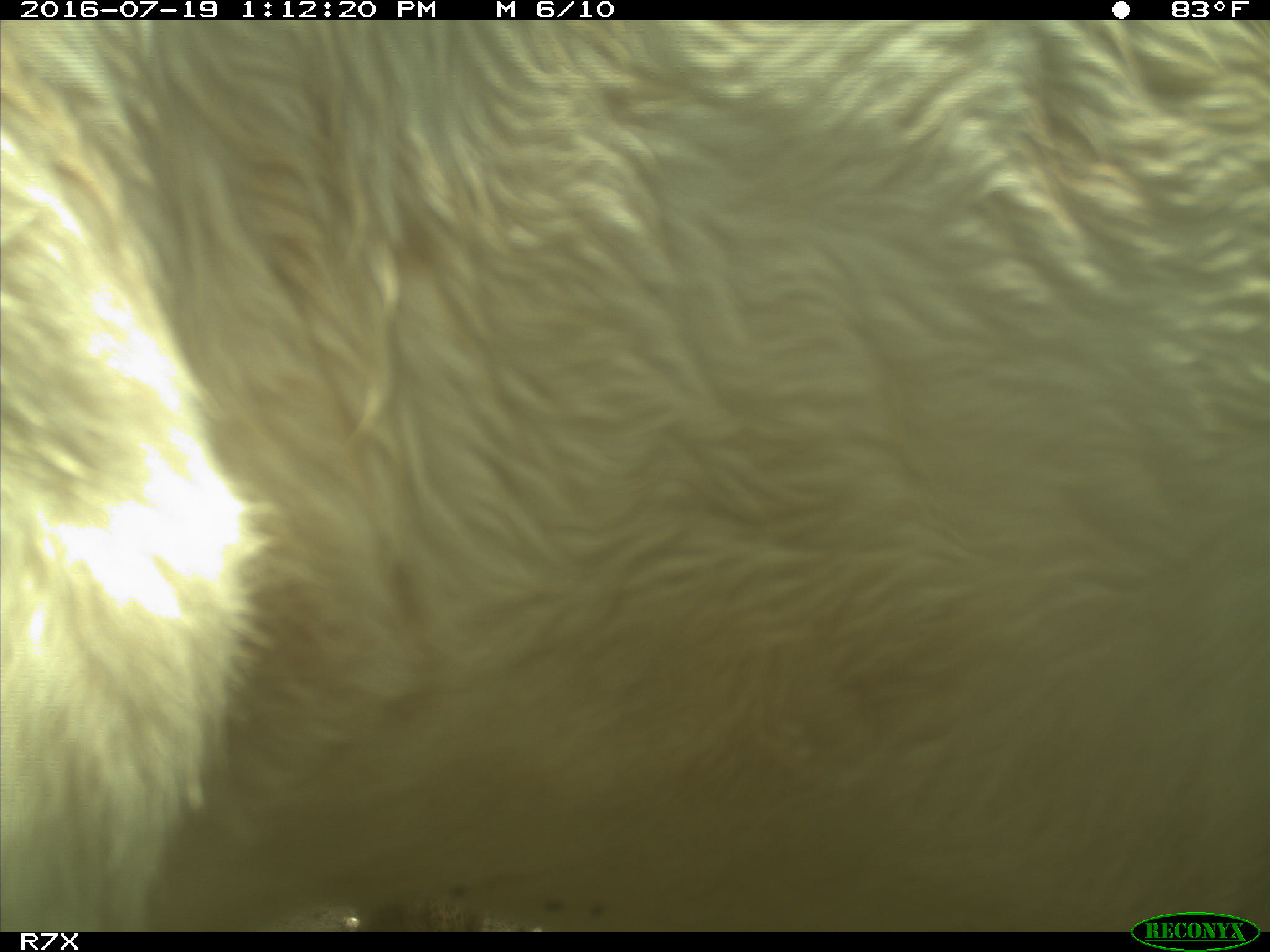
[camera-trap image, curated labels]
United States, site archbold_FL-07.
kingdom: Animalia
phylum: Chordata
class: Mammalia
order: Artiodactyla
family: Bovidae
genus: Bos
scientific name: Bos taurus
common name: domestic cow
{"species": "Bos taurus (domestic cow)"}